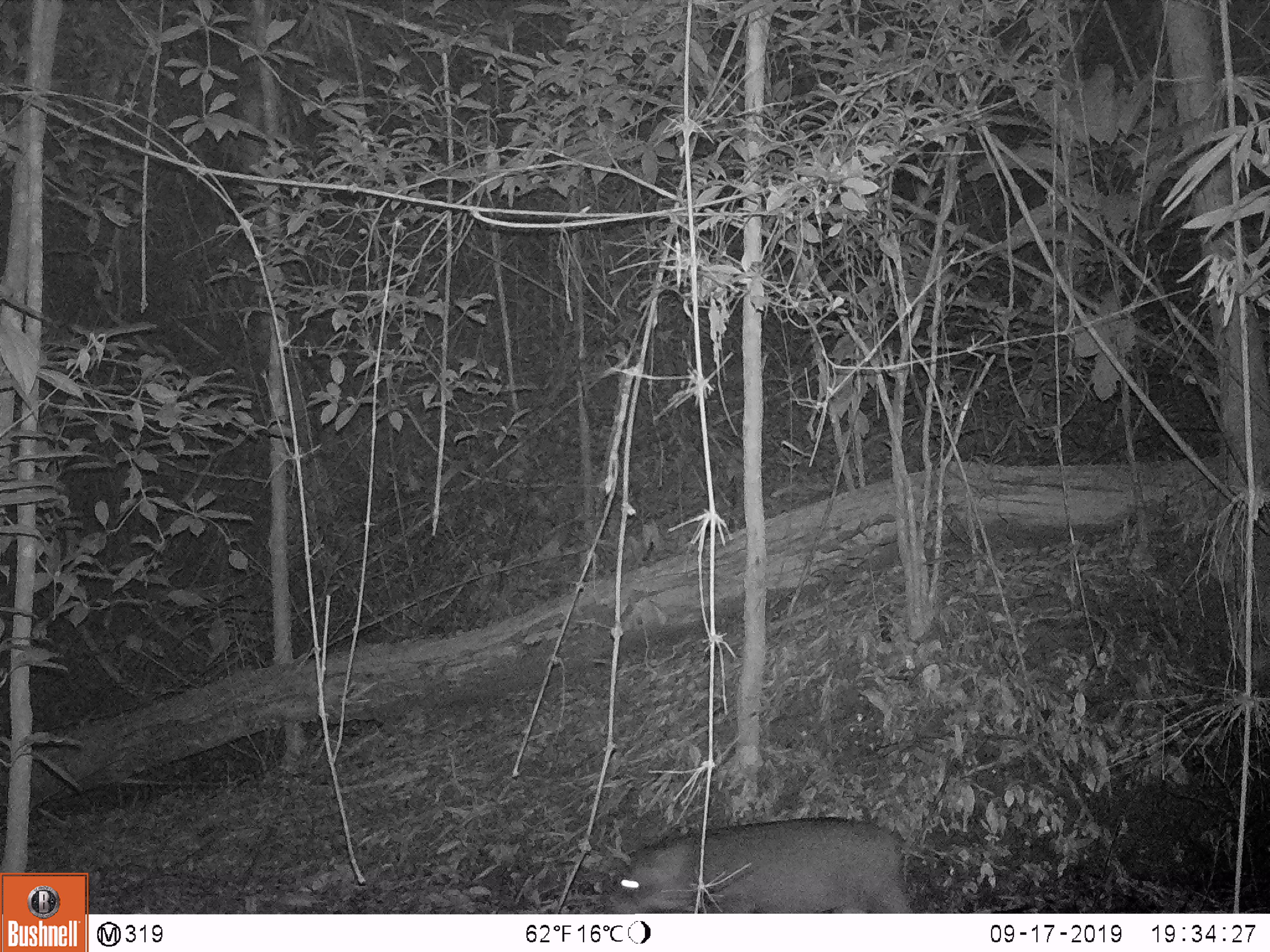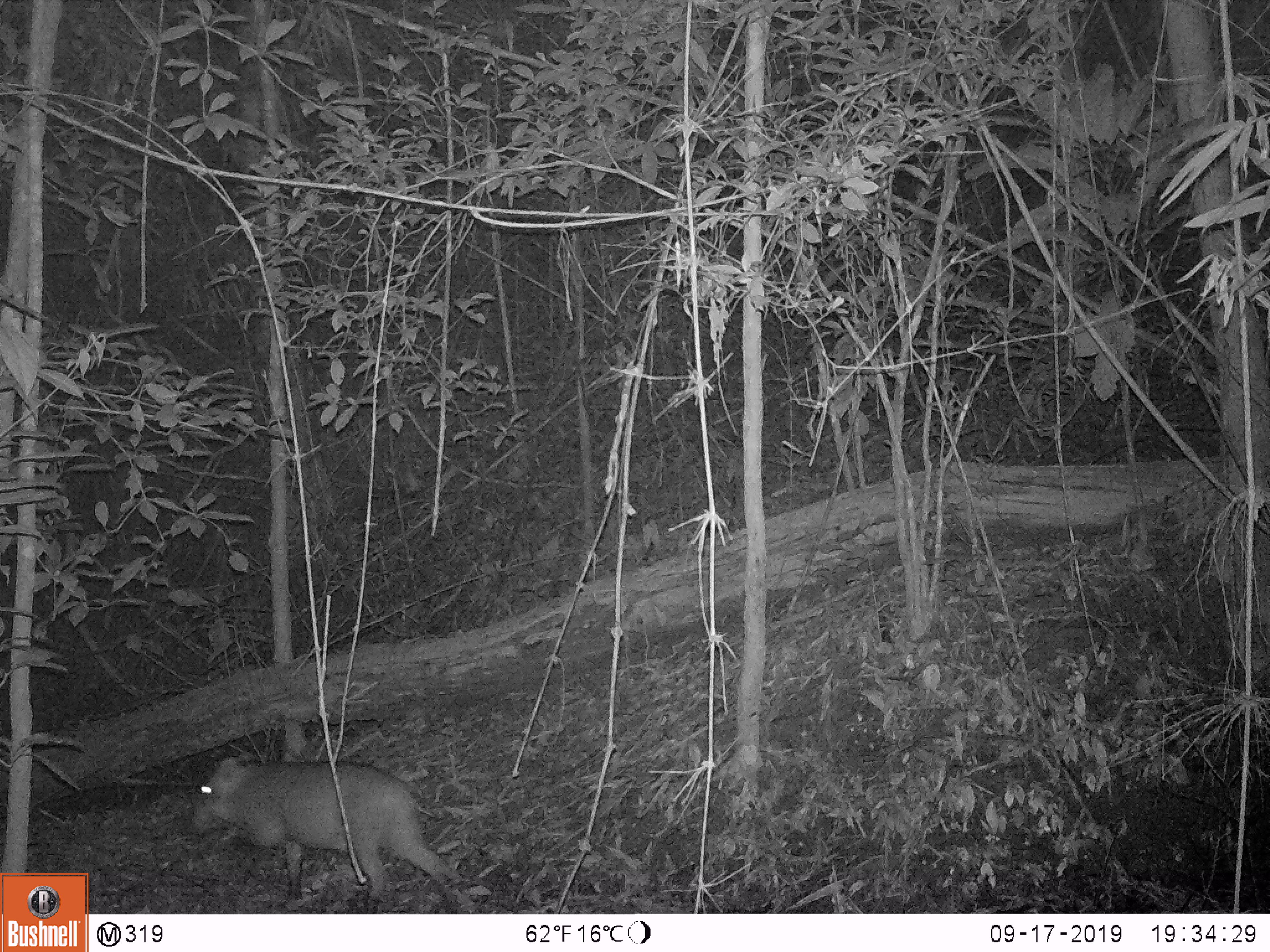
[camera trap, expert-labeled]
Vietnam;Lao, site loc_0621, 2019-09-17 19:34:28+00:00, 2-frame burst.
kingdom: Animalia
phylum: Chordata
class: Mammalia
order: Artiodactyla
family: Suidae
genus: Sus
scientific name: Sus scrofa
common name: eurasian wild pig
Eurasian wild pig (Sus scrofa). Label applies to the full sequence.